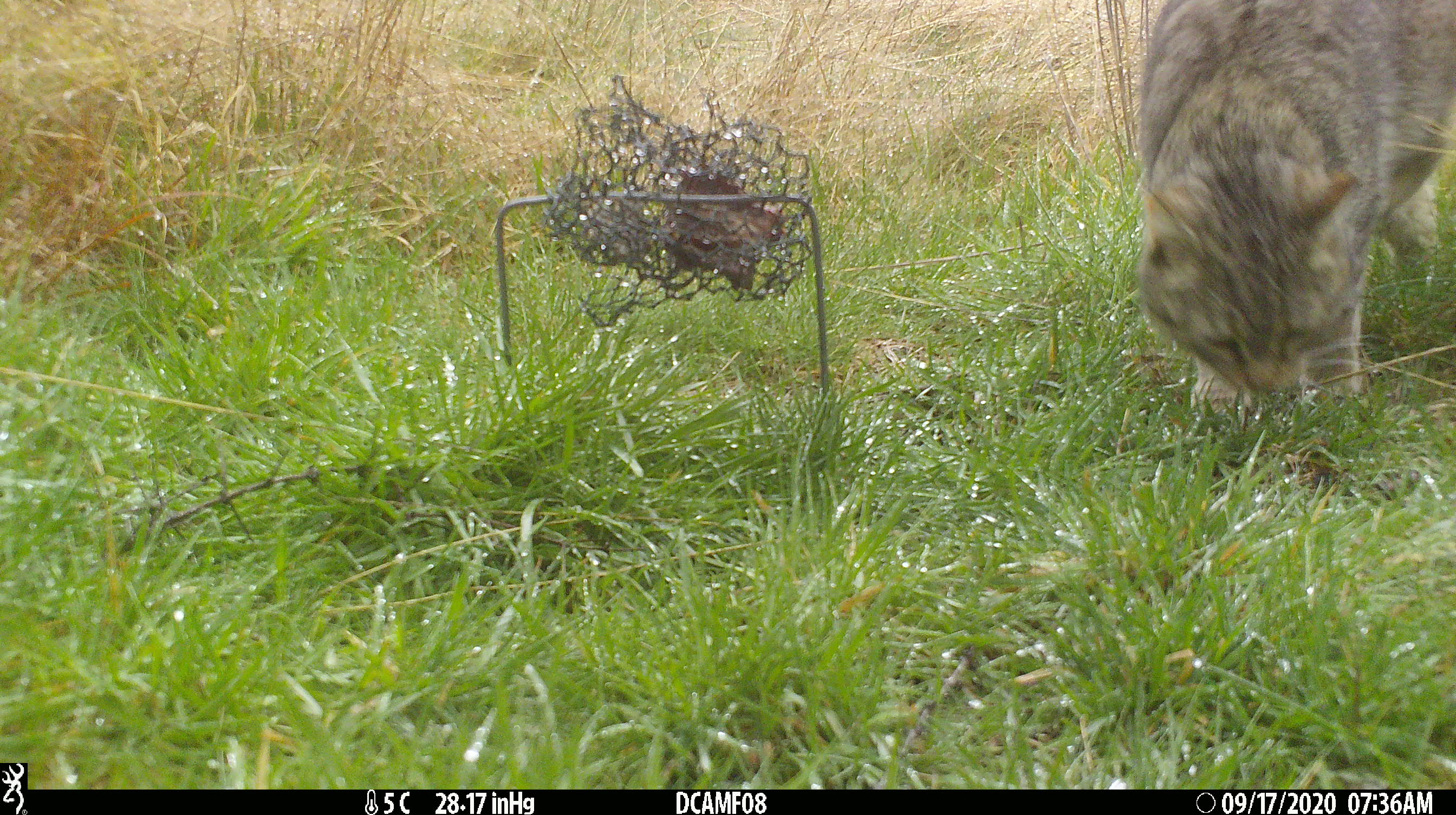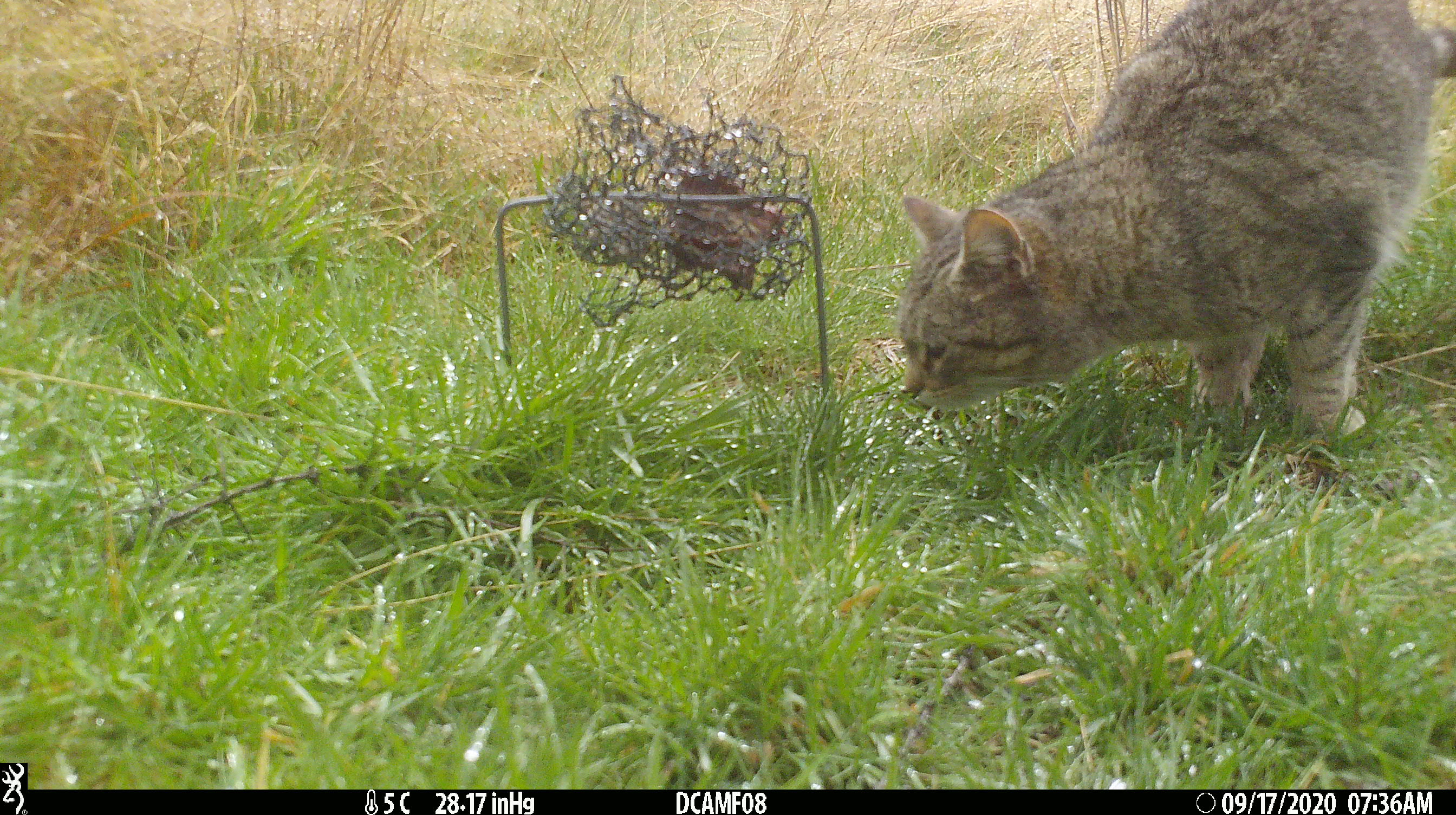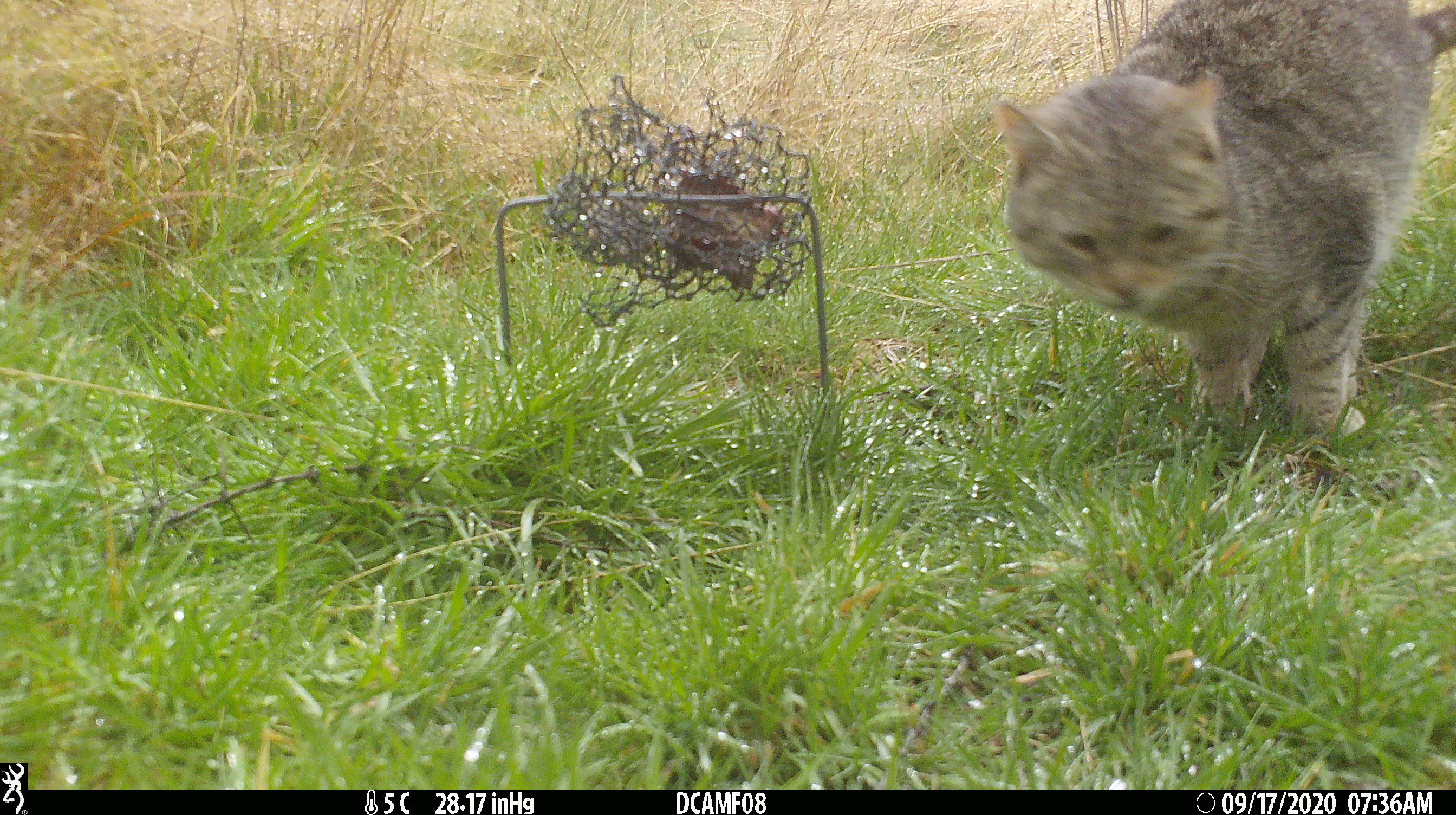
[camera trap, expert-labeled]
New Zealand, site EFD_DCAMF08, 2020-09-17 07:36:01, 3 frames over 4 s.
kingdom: Animalia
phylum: Chordata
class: Mammalia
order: Carnivora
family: Felidae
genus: Felis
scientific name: Felis catus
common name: domestic cat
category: cat